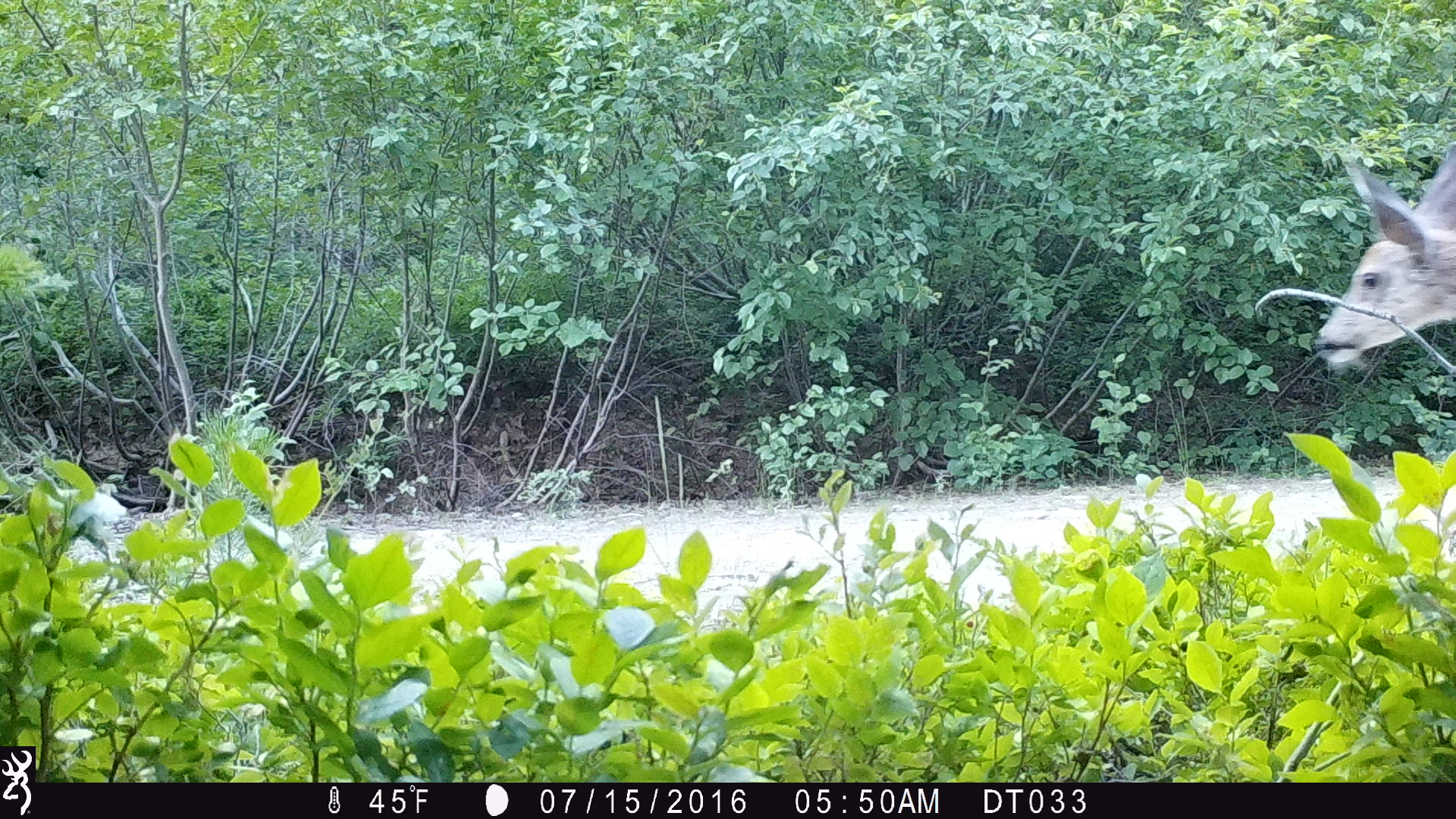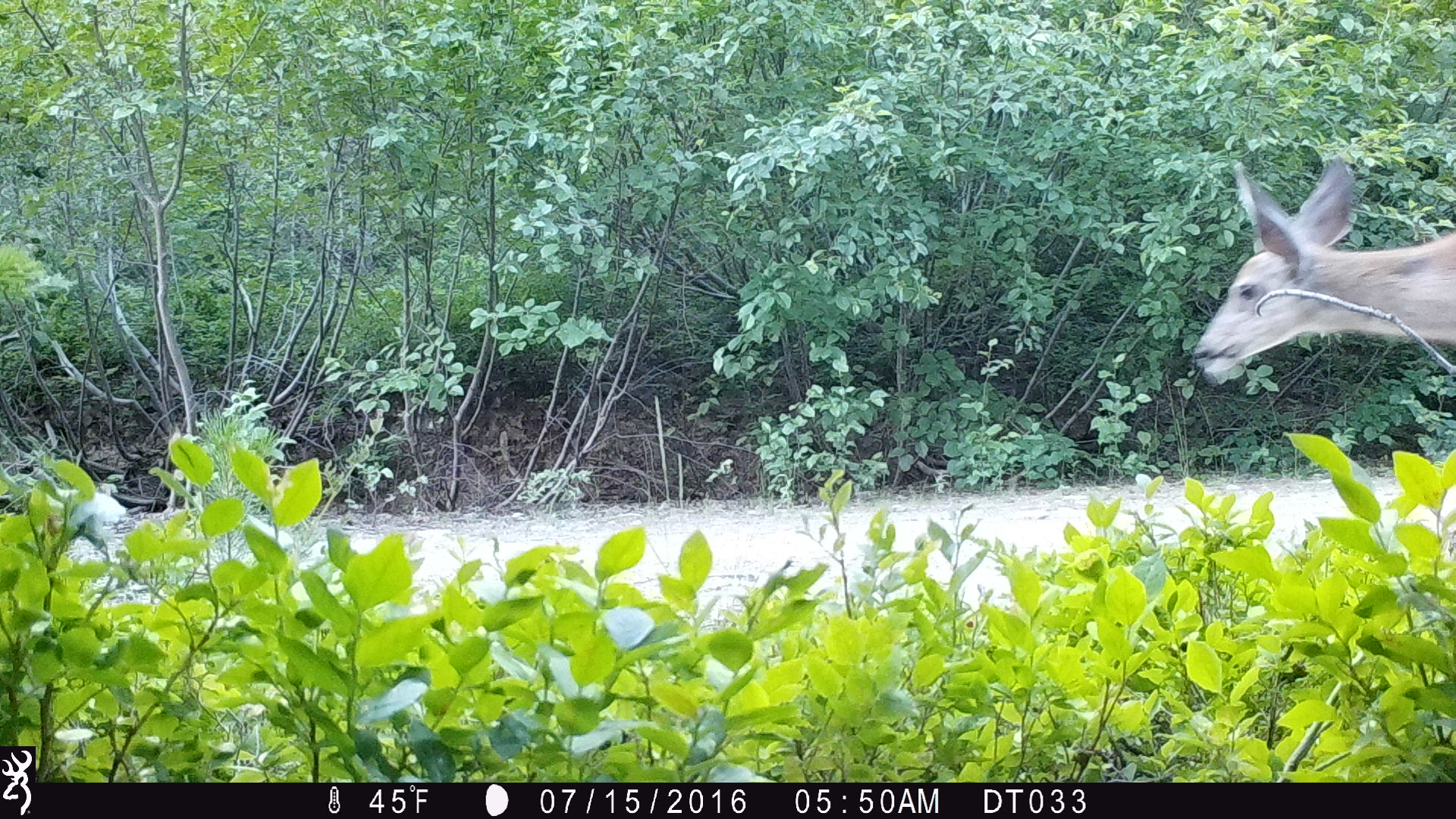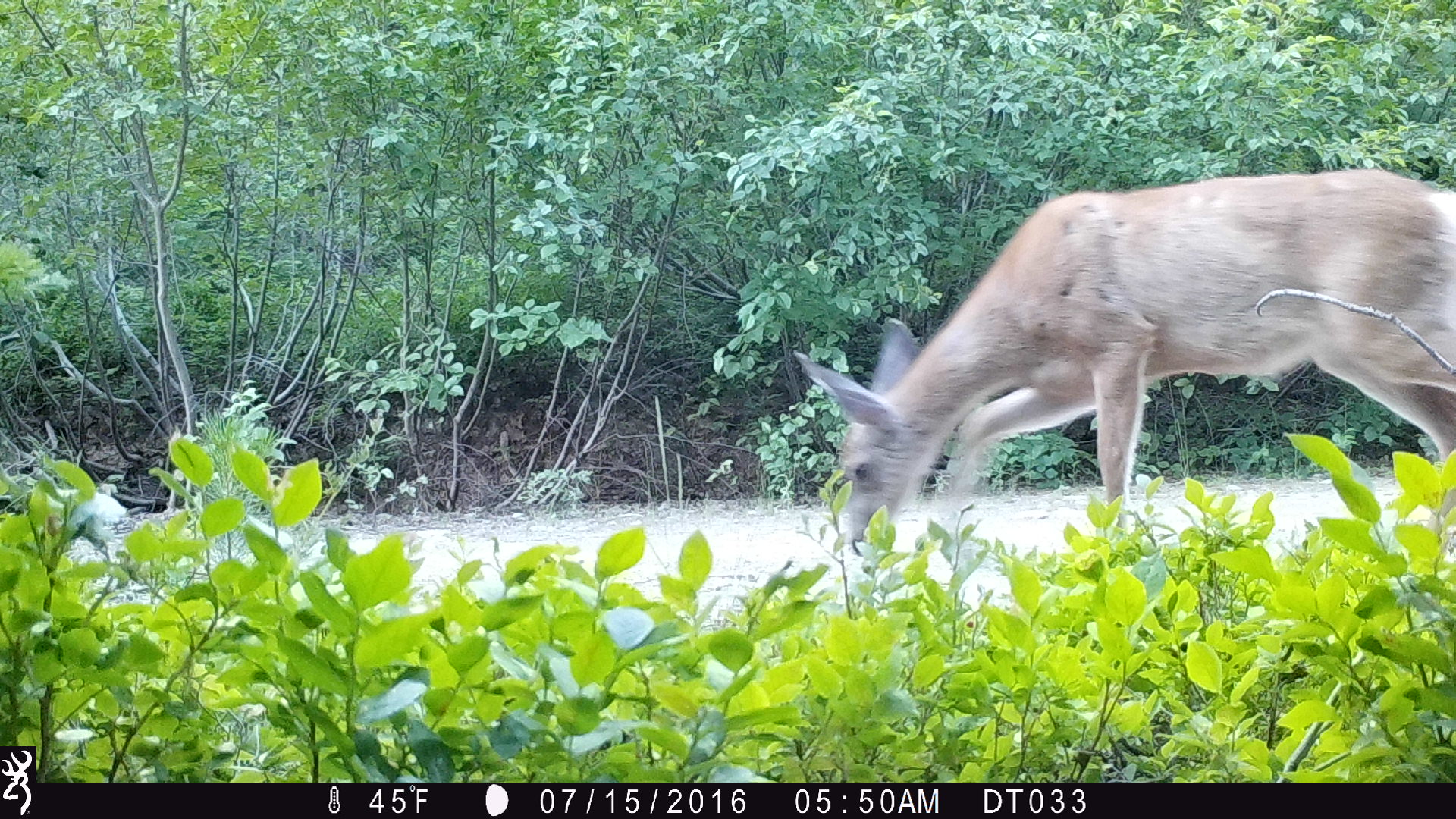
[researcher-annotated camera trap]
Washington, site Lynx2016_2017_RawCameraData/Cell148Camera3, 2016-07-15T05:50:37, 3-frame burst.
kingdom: Animalia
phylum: Chordata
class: Mammalia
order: Artiodactyla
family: Cervidae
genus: Odocoileus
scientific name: Odocoileus hemionus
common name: mule deer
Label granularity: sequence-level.